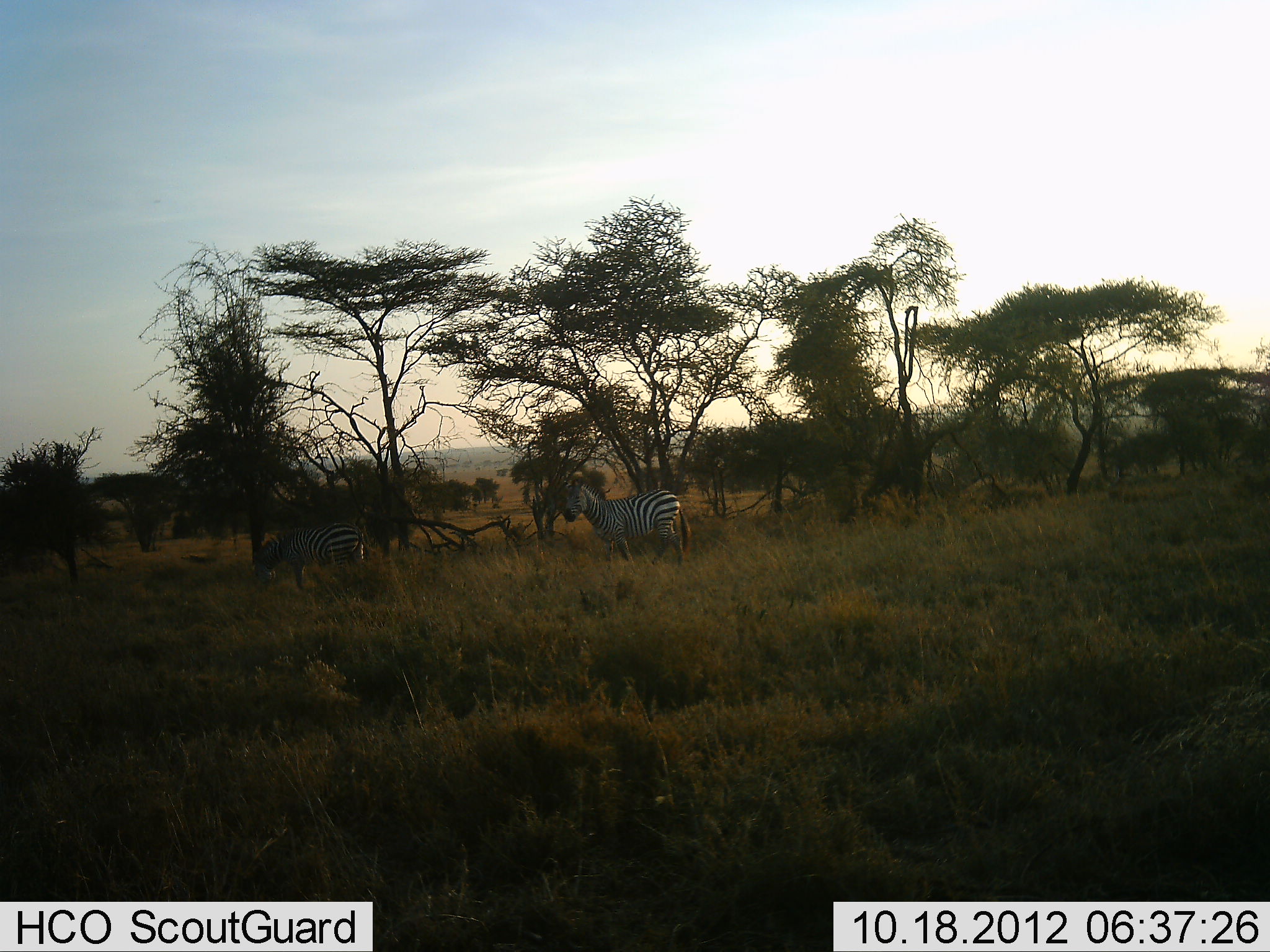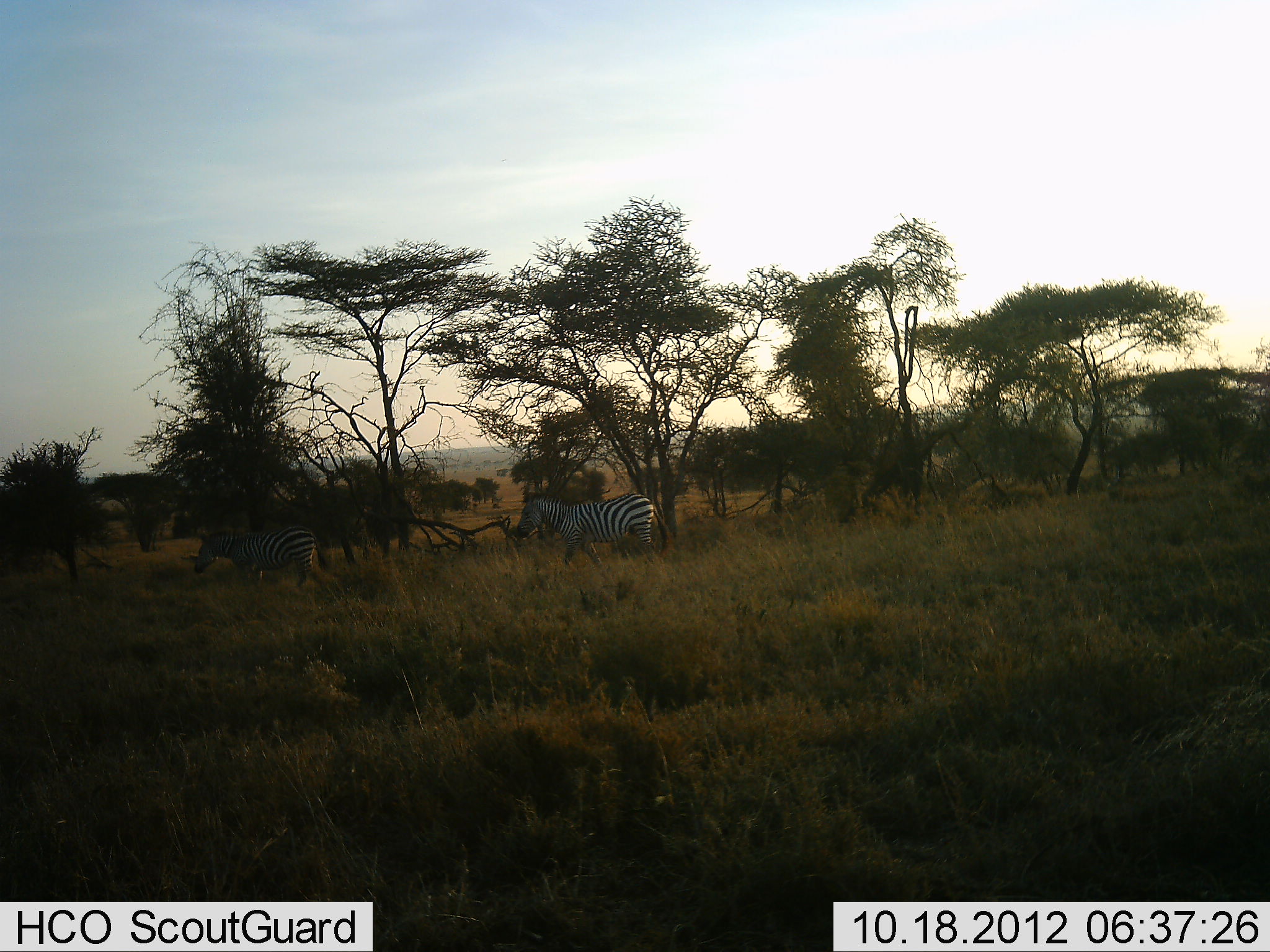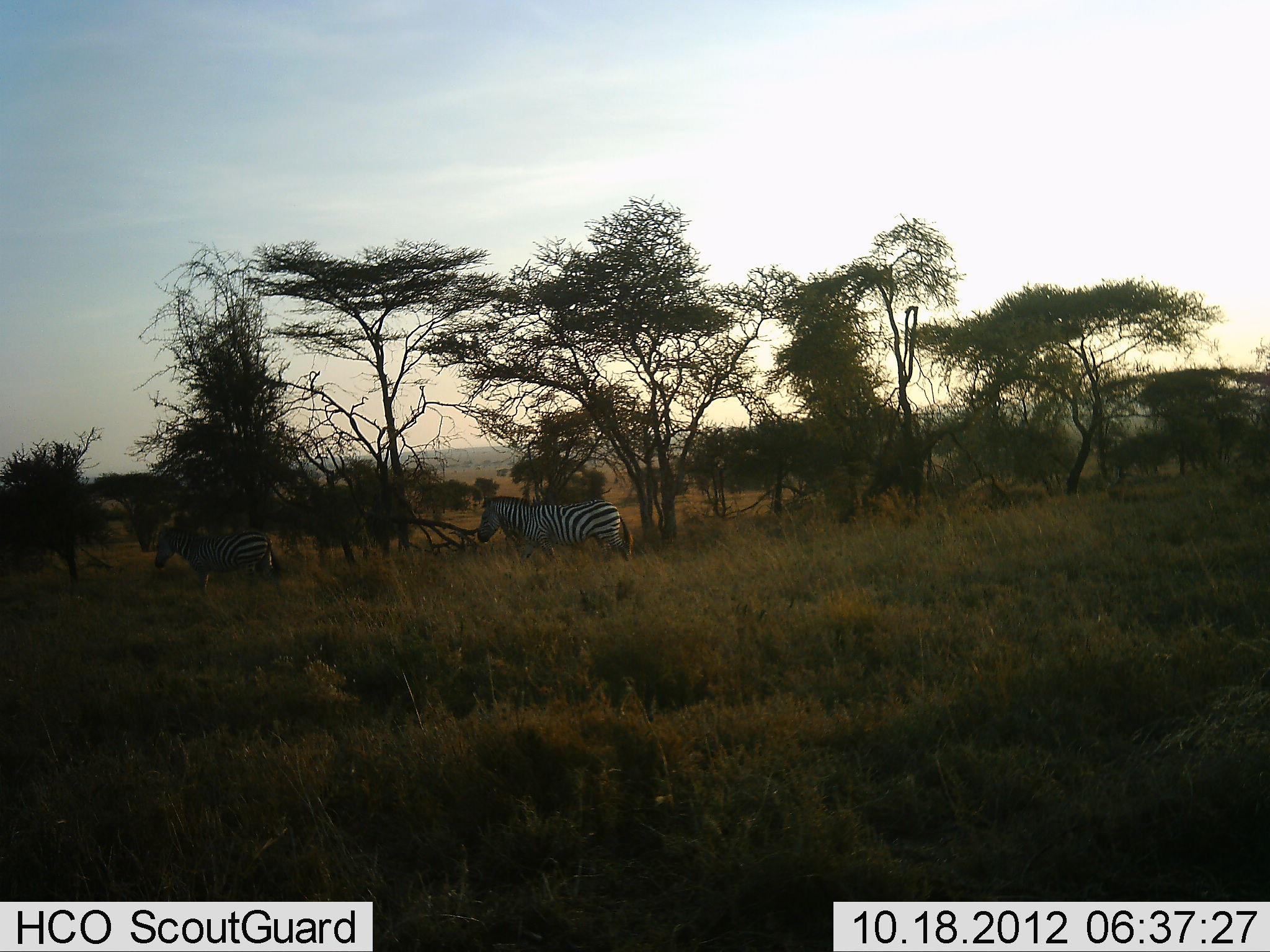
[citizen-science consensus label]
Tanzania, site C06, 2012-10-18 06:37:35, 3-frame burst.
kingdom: Animalia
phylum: Chordata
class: Mammalia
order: Perissodactyla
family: Equidae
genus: Equus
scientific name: Equus quagga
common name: plains zebra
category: zebra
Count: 2.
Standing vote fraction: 9%.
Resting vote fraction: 0%.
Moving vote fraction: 91%.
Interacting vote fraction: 0%.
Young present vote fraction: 0%.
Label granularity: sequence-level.